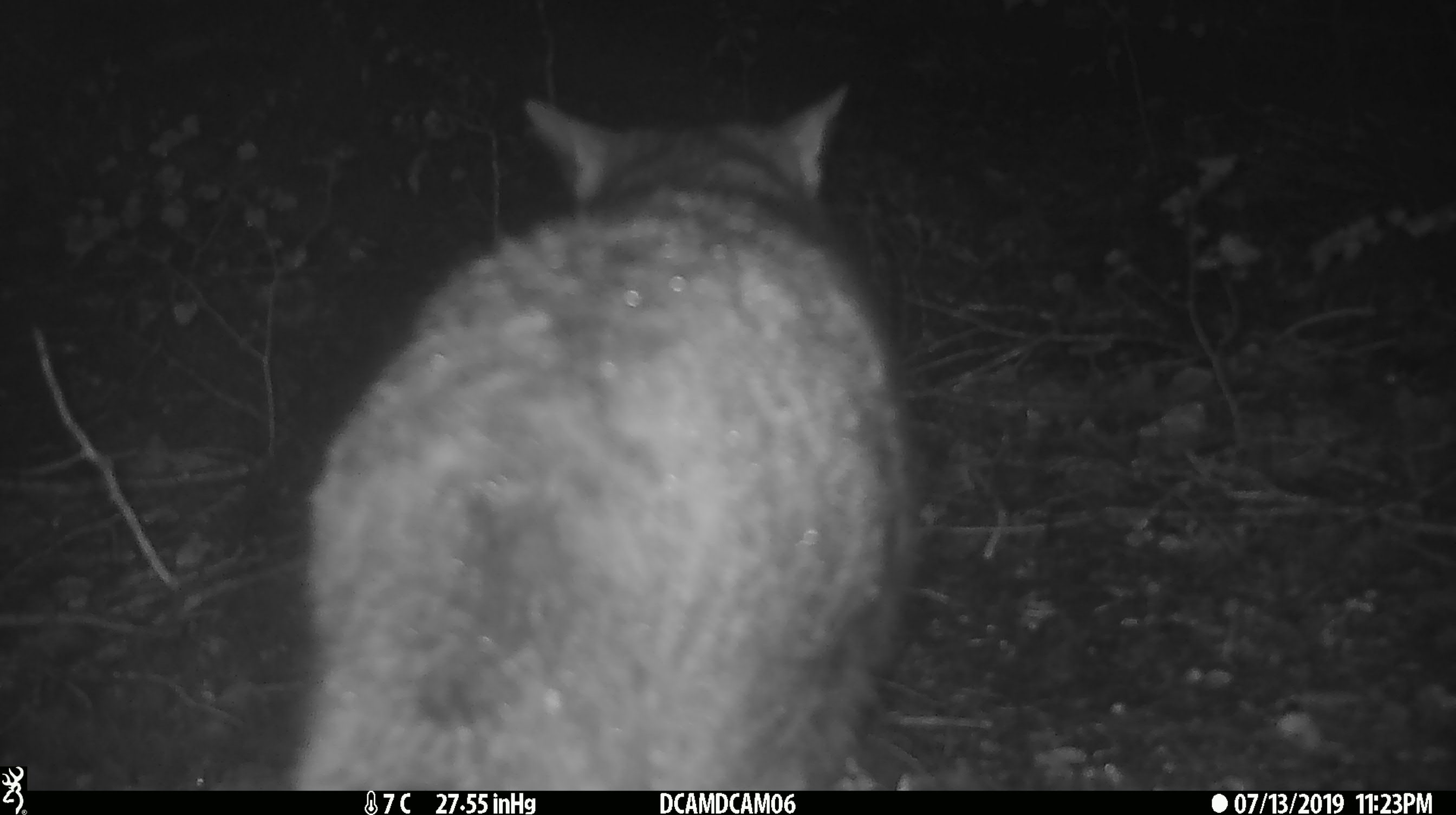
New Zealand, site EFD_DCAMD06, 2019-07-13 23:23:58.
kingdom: Animalia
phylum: Chordata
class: Mammalia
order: Carnivora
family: Felidae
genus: Felis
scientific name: Felis catus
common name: domestic cat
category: cat